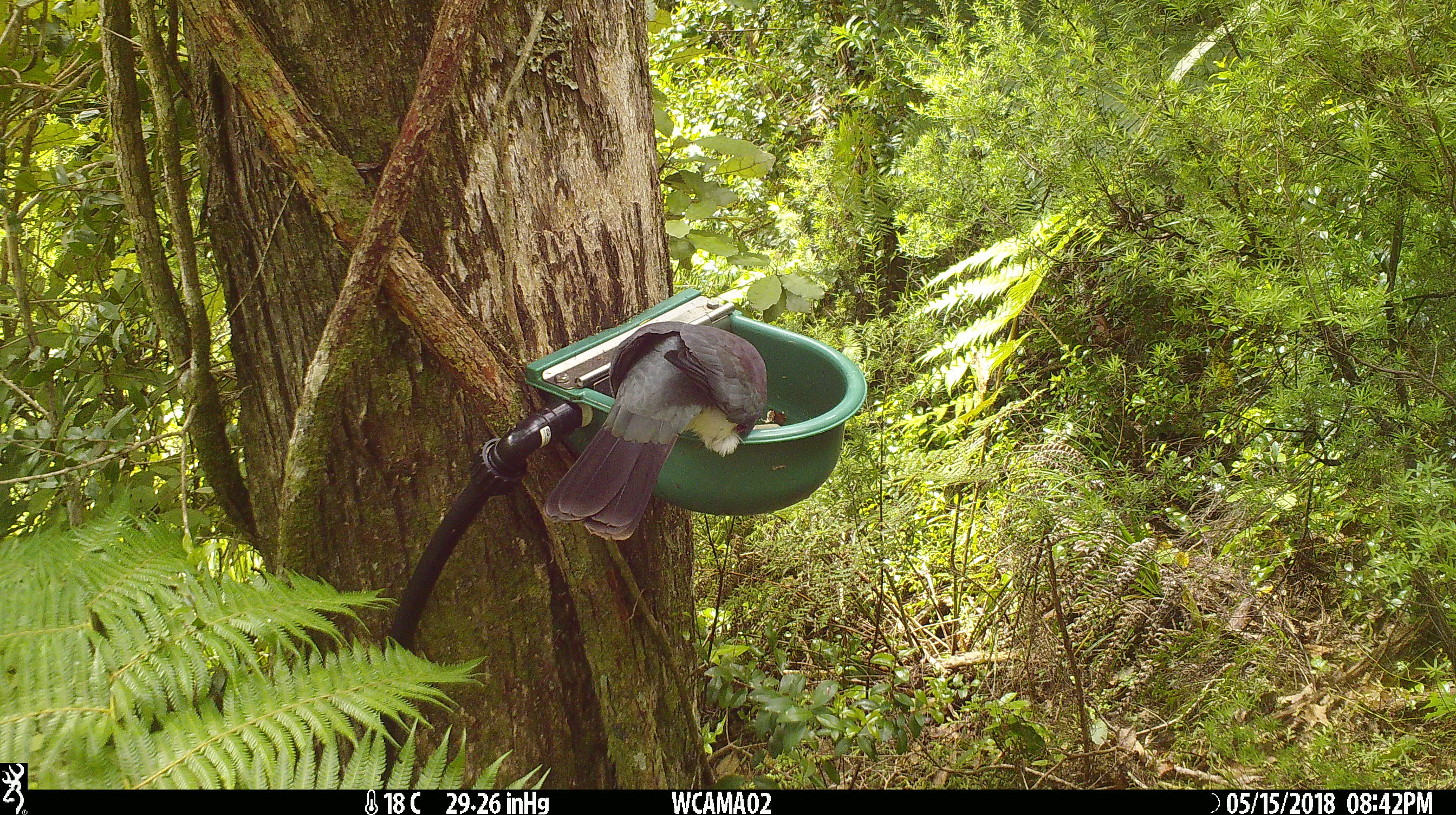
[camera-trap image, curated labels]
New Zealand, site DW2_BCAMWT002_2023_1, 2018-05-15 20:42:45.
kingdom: Animalia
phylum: Chordata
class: Aves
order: Columbiformes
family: Columbidae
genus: Hemiphaga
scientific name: Hemiphaga novaeseelandiae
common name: new zealand pigeon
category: kereru